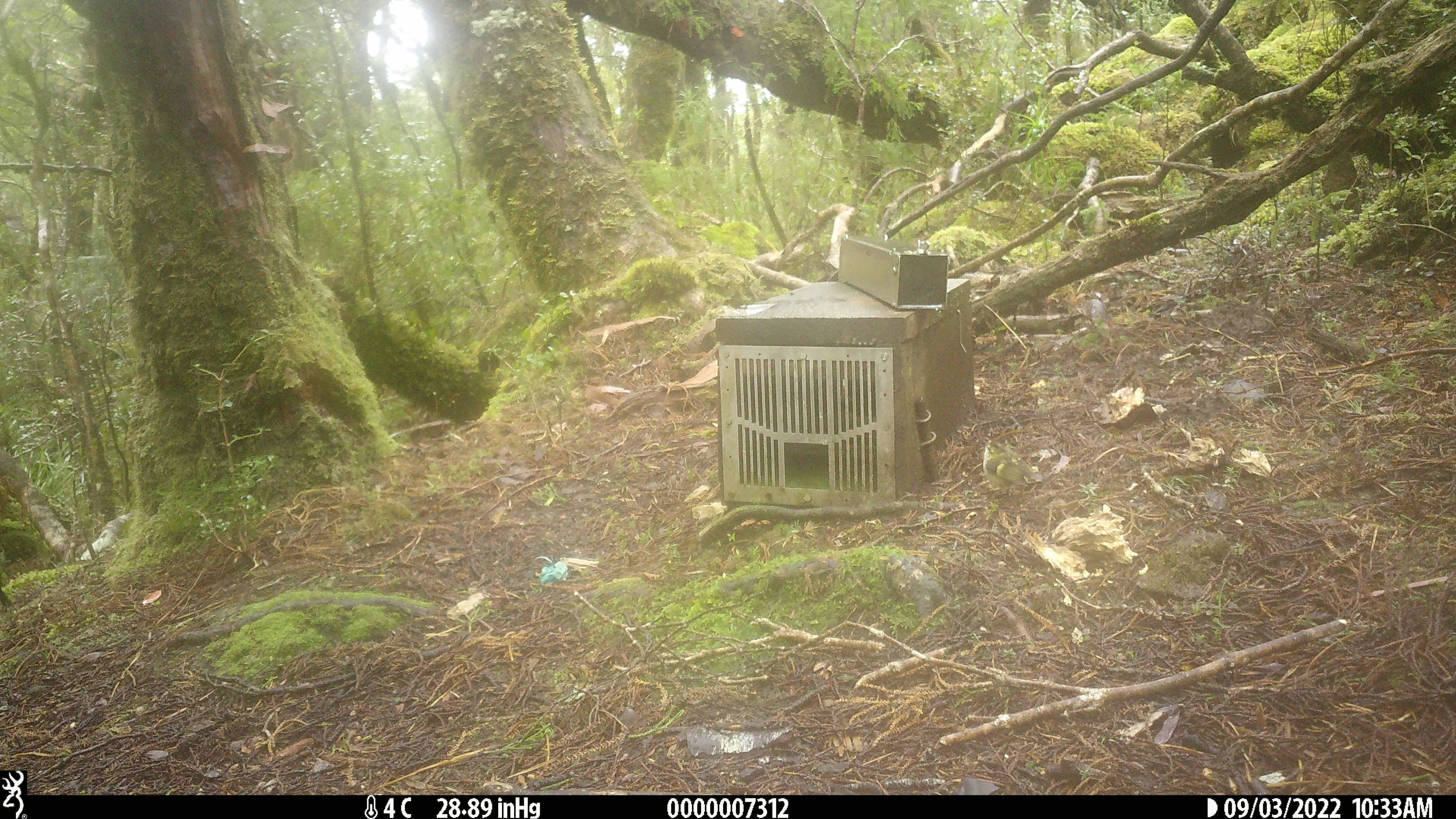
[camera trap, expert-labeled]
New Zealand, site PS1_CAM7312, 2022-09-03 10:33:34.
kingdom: Animalia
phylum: Chordata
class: Aves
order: Passeriformes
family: Acanthisittidae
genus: Acanthisitta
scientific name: Acanthisitta chloris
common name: rifleman